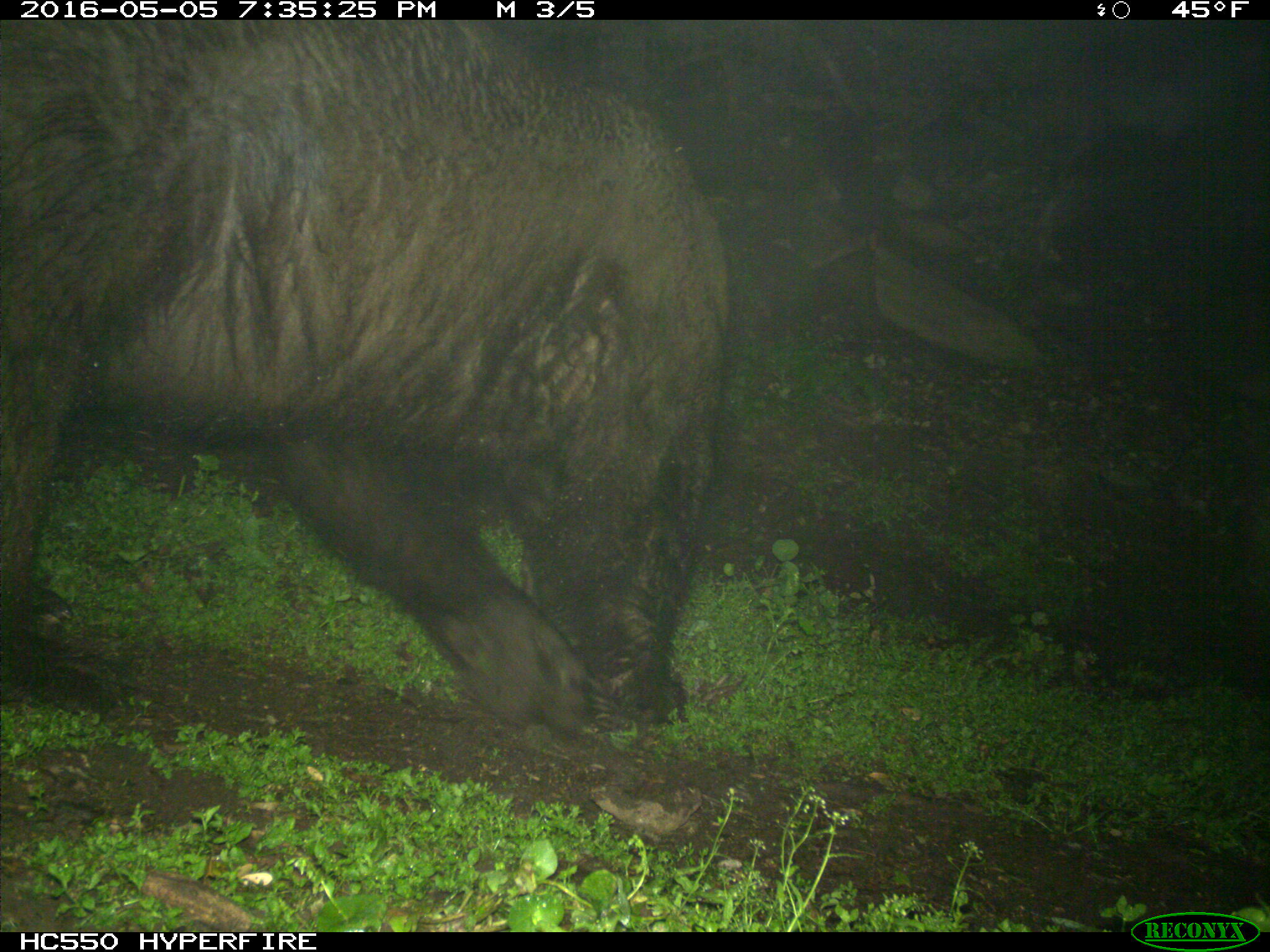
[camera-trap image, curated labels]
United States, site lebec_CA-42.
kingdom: Animalia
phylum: Chordata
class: Mammalia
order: Carnivora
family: Ursidae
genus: Ursus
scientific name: Ursus americanus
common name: american black bear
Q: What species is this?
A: Ursus americanus (american black bear).